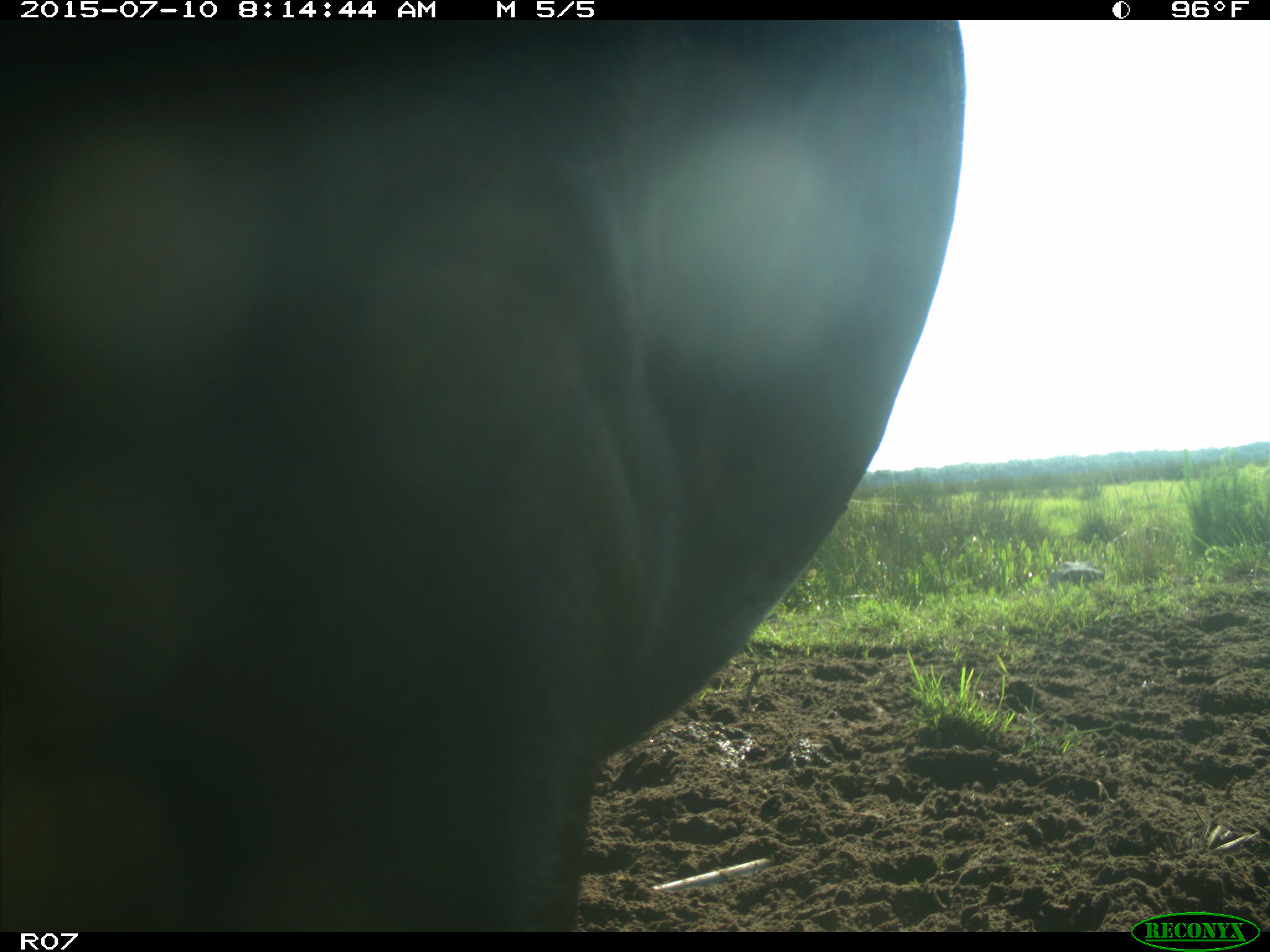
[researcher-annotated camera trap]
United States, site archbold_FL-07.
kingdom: Animalia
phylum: Chordata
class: Mammalia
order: Artiodactyla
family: Bovidae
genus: Bos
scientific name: Bos taurus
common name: domestic cow